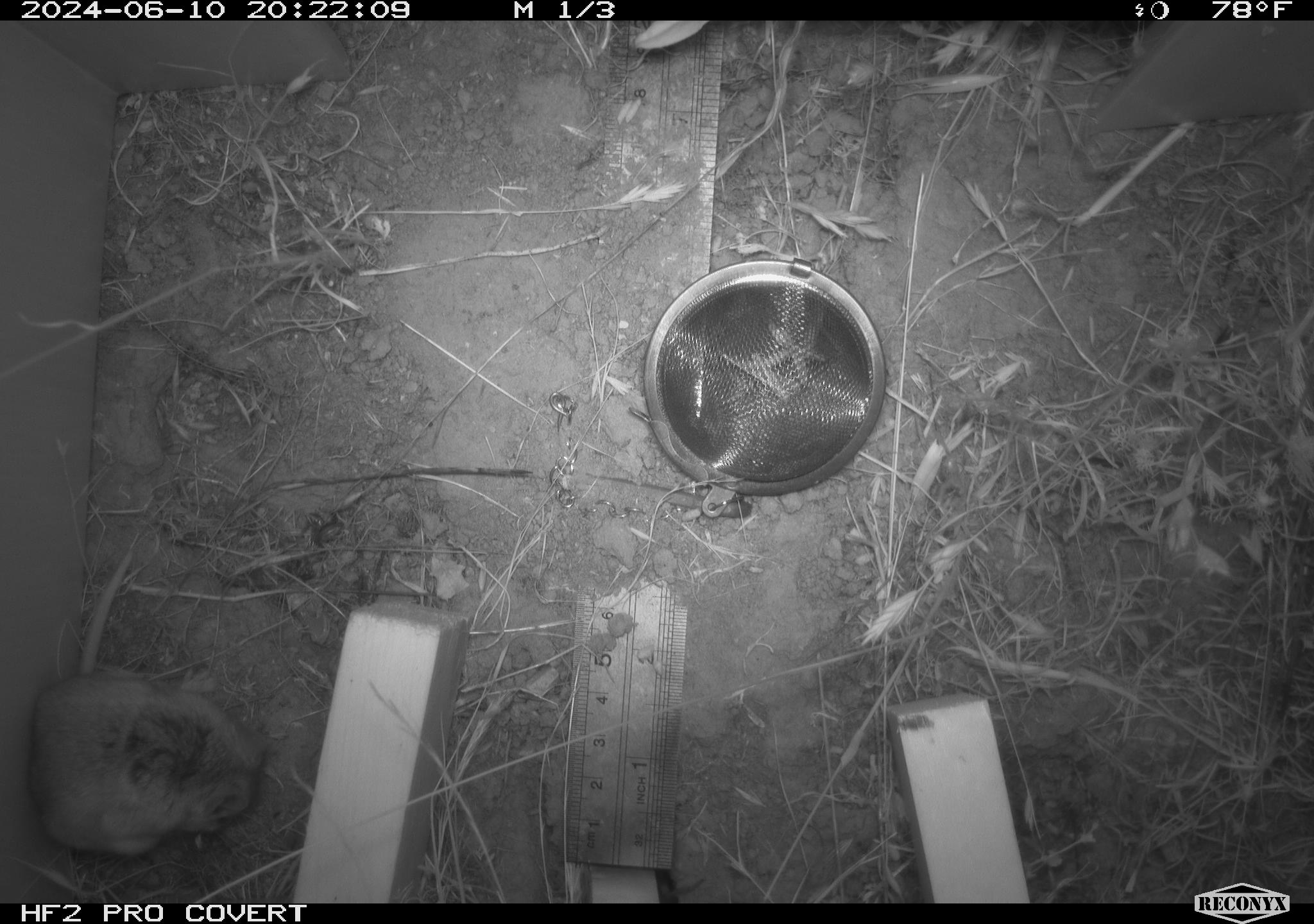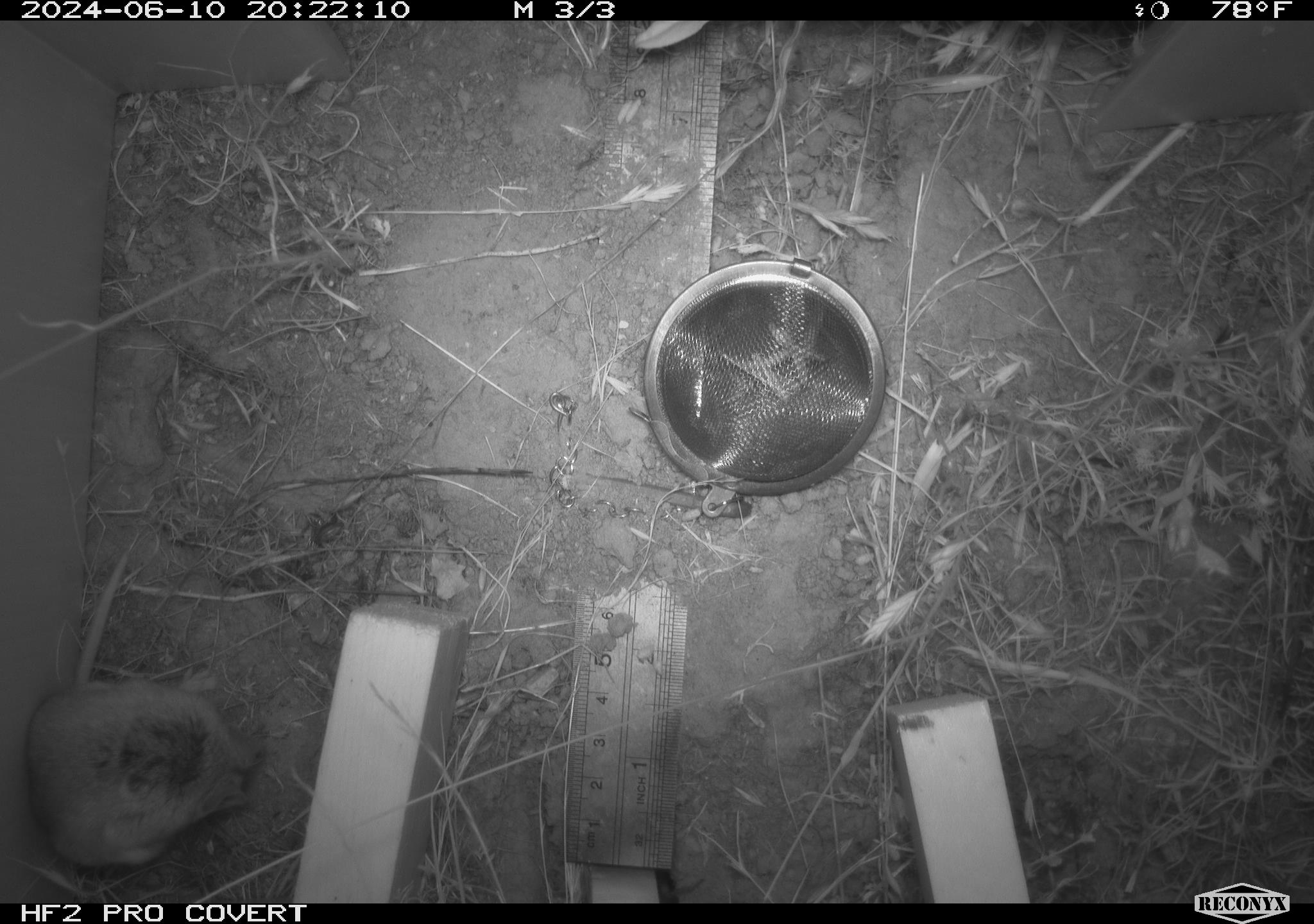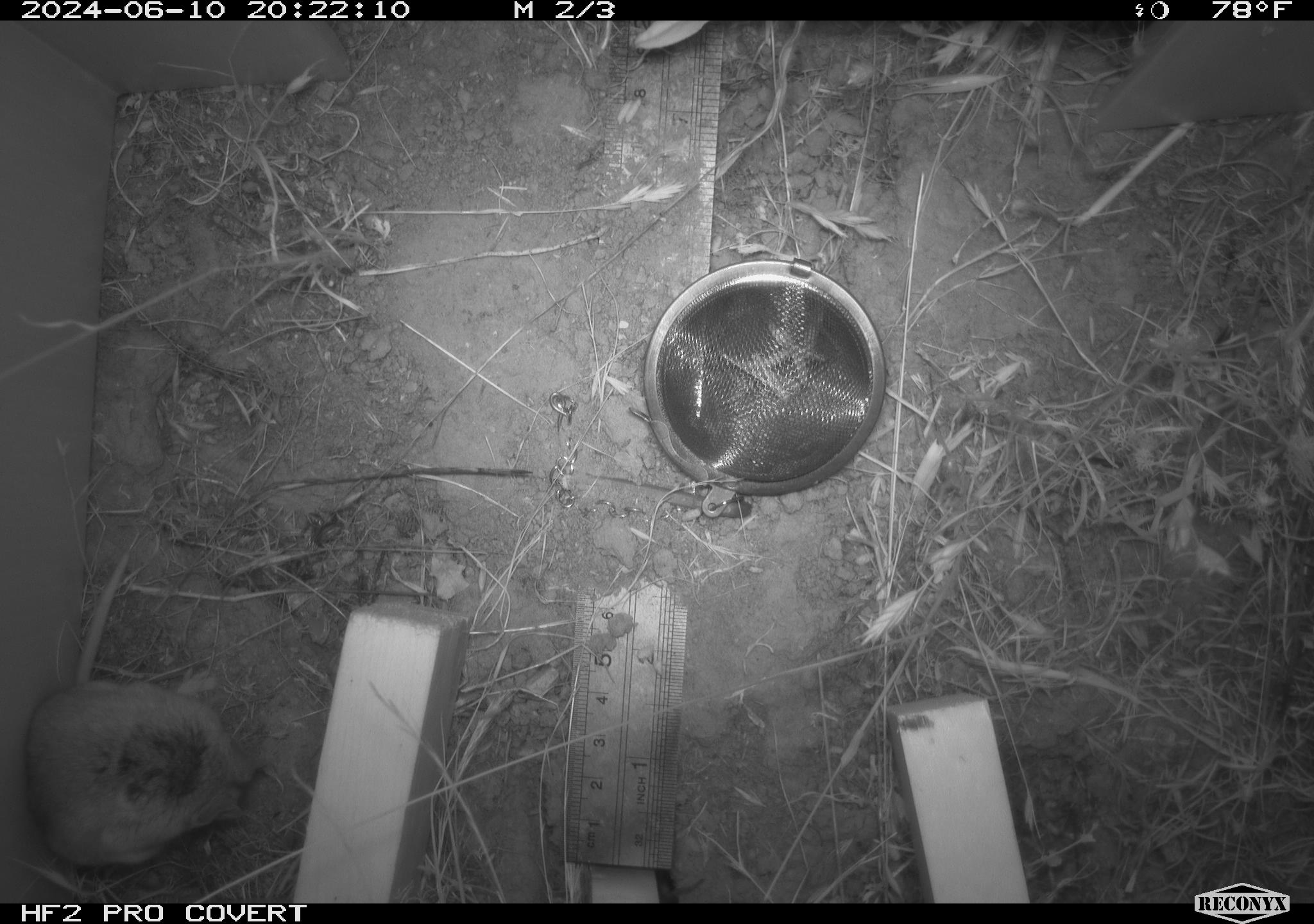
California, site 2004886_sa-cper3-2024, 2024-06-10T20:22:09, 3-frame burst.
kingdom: Animalia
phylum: Chordata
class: Mammalia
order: Rodentia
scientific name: Rodentia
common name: rodent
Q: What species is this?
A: Rodent (Rodentia).